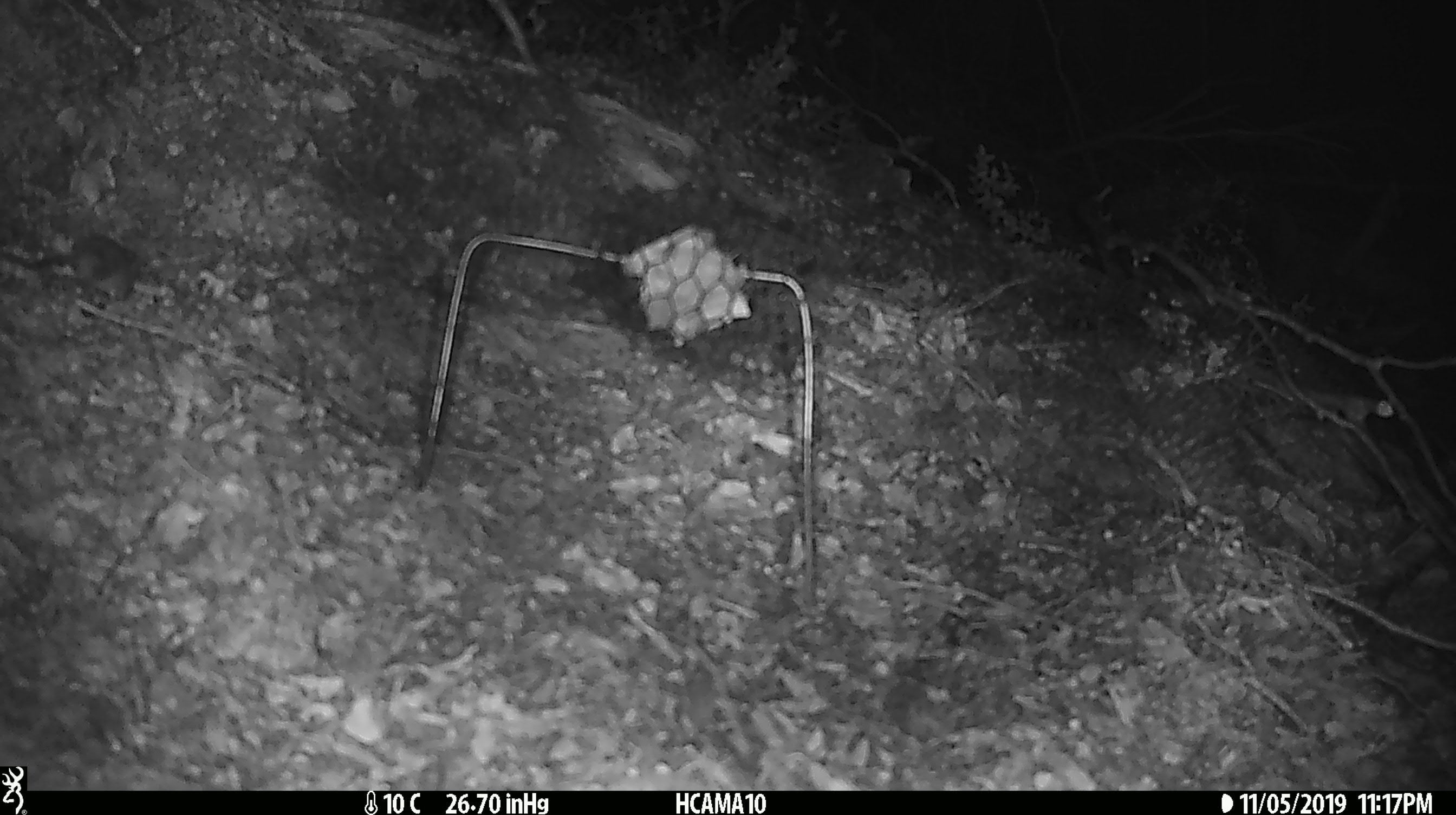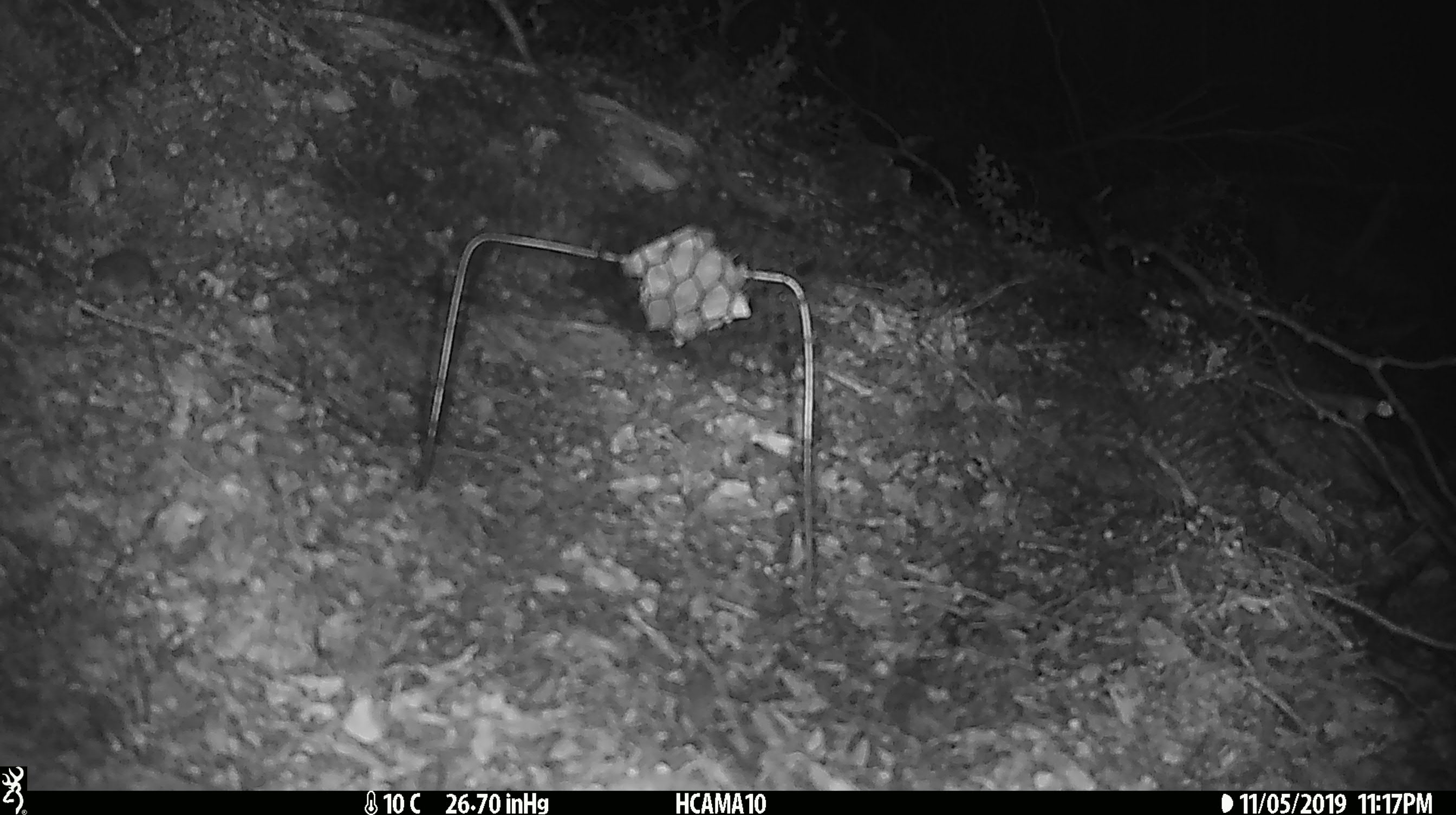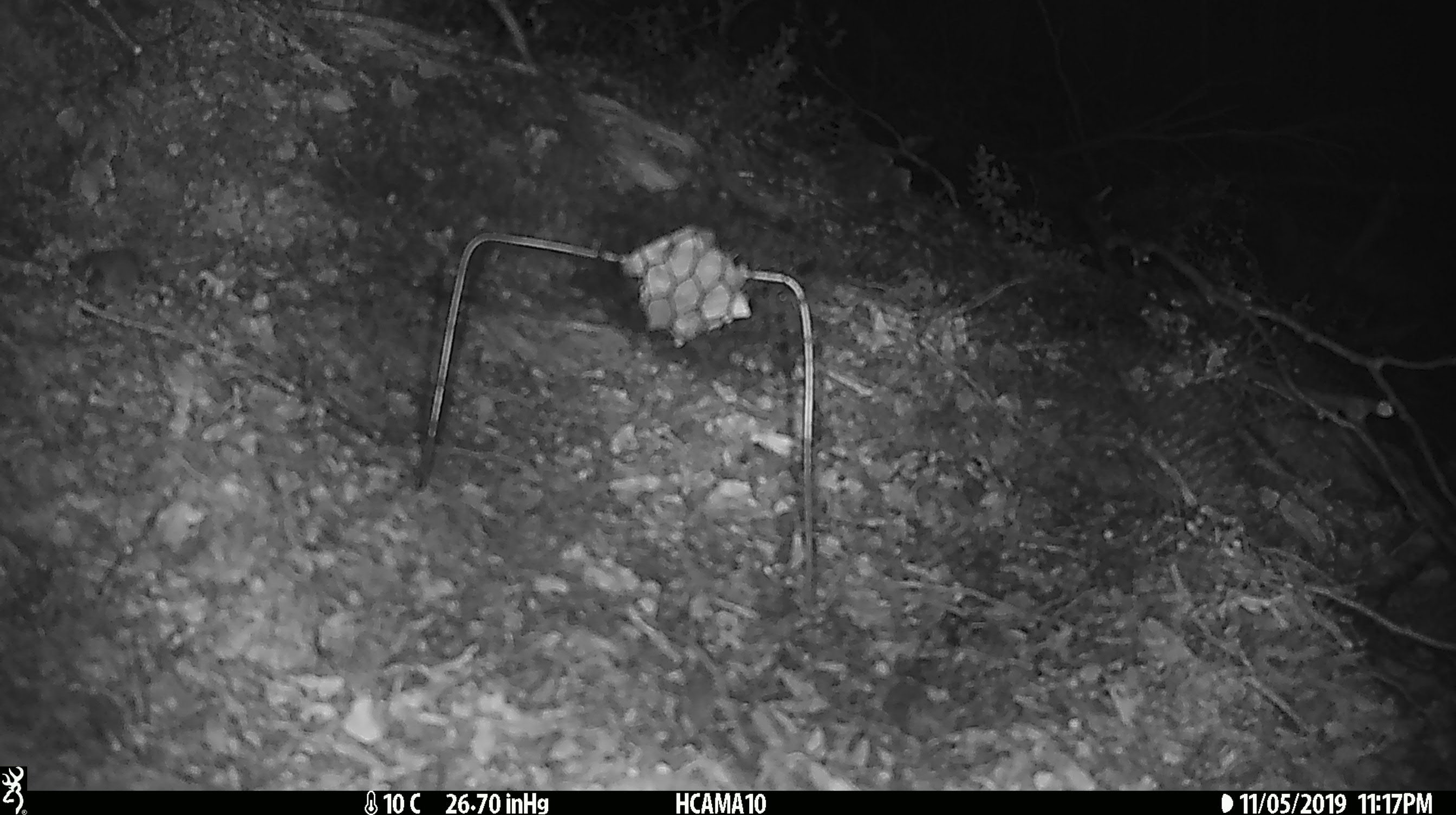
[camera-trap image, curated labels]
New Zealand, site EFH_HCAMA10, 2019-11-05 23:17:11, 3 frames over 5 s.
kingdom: Animalia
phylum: Chordata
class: Mammalia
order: Rodentia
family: Muridae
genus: Mus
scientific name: Mus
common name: mouse